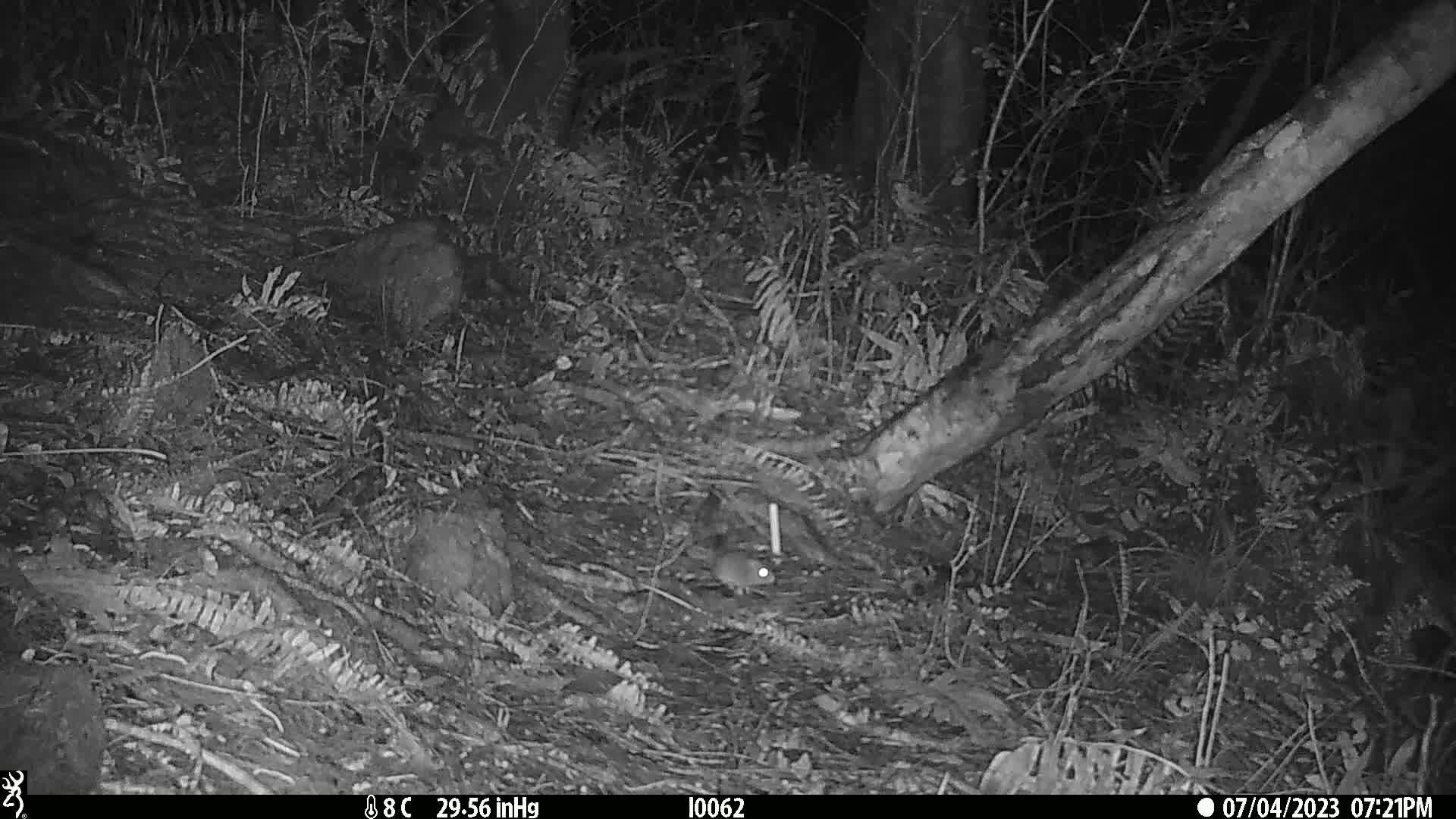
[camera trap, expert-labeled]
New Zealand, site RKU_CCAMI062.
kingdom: Animalia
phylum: Chordata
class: Mammalia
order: Rodentia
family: Muridae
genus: Rattus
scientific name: Rattus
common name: rat